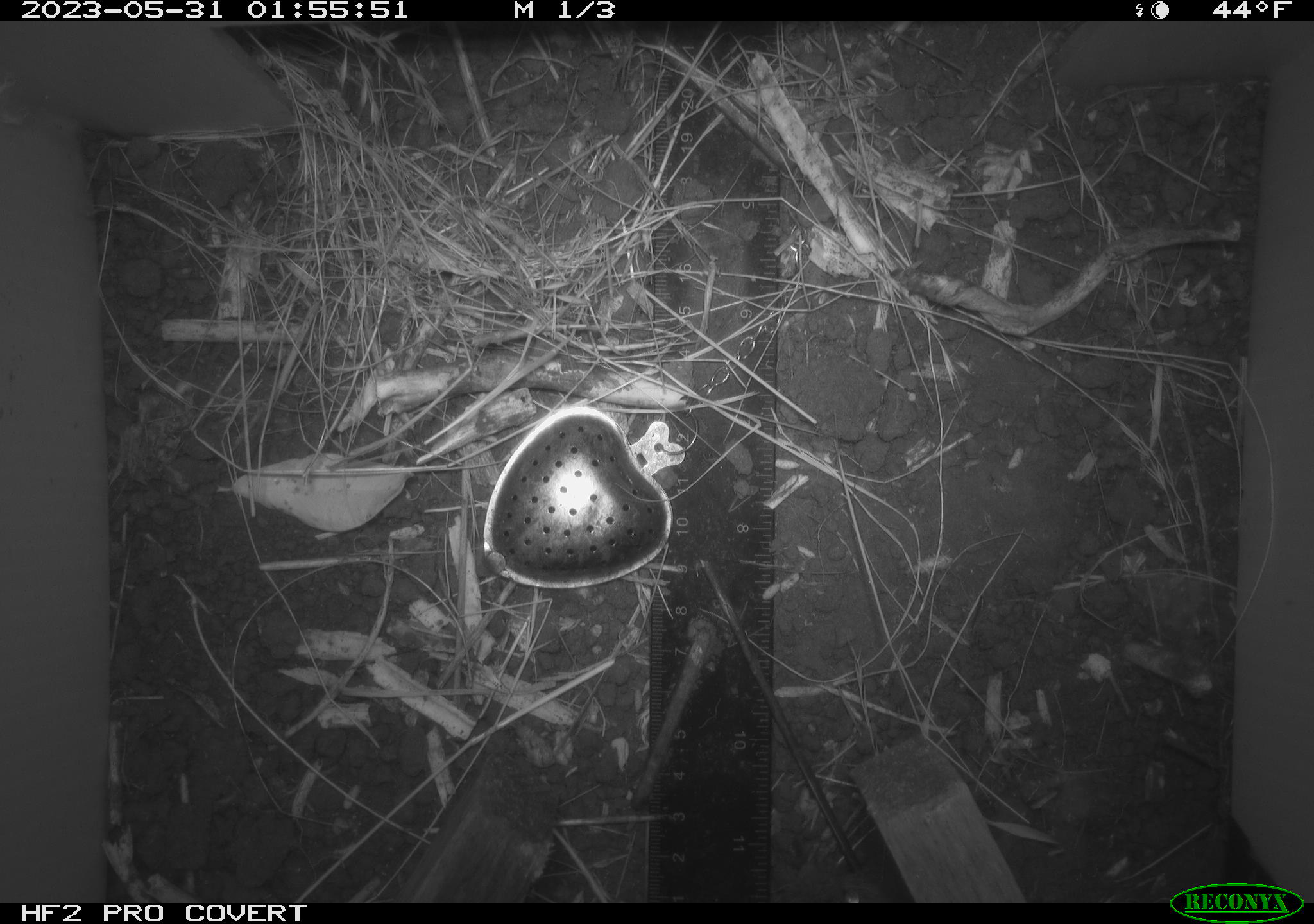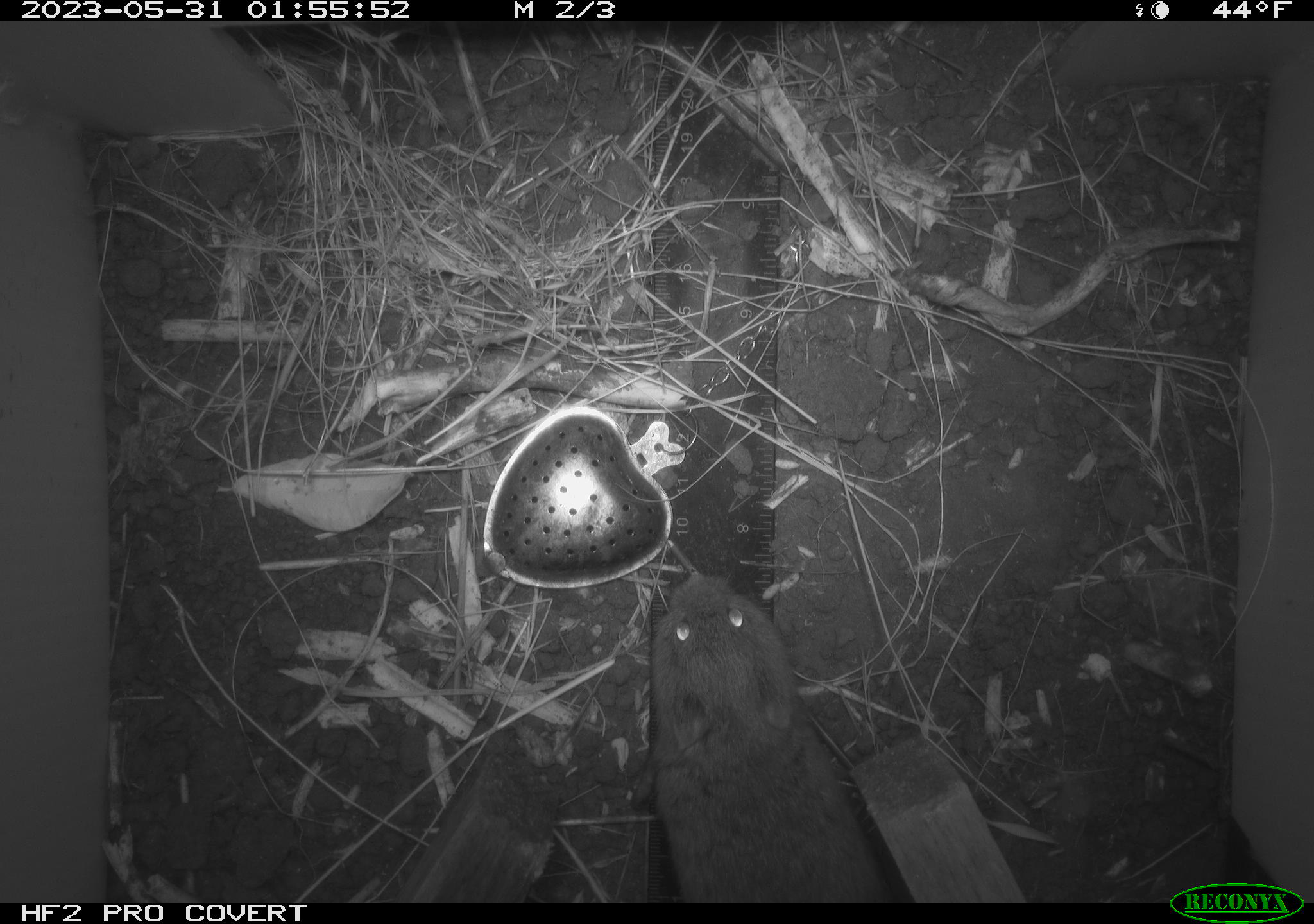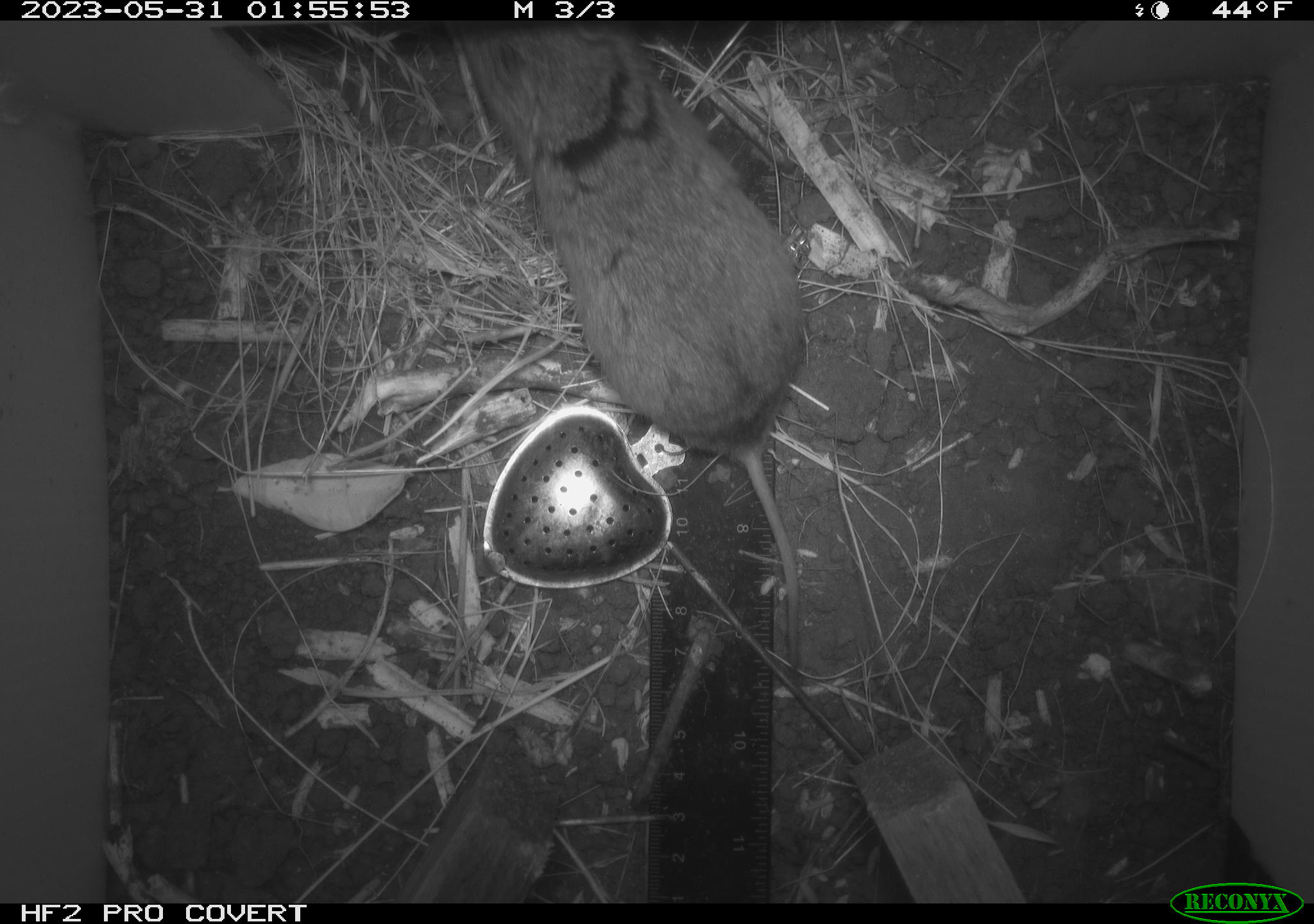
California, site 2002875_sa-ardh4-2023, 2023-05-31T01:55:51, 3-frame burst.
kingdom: Animalia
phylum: Chordata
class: Mammalia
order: Rodentia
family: Cricetidae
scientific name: Arvicolinae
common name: voles, lemmings, and muskrats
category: arvicolinae subfamily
Arvicolinae subfamily (voles, lemmings, and muskrats) (Arvicolinae).